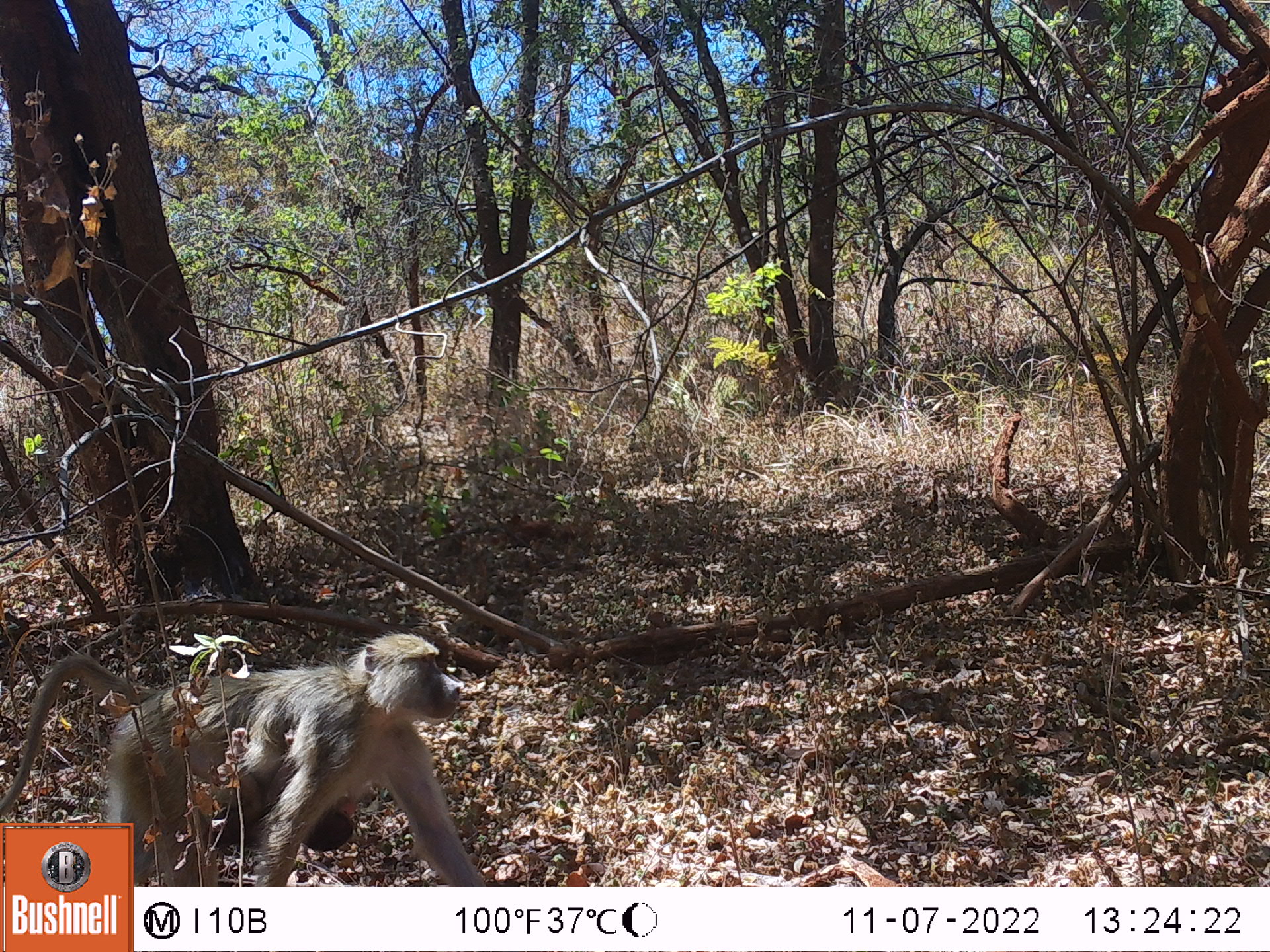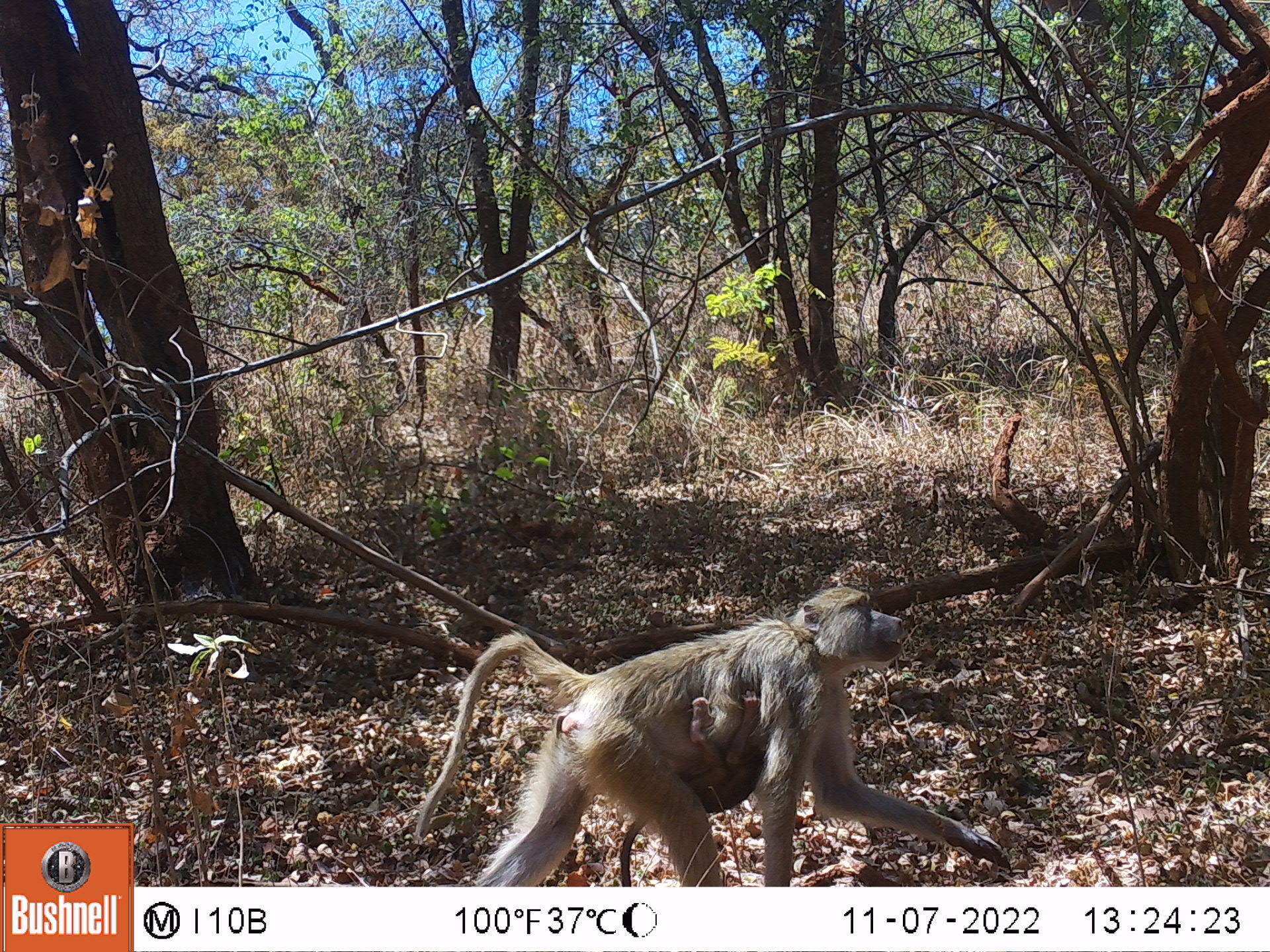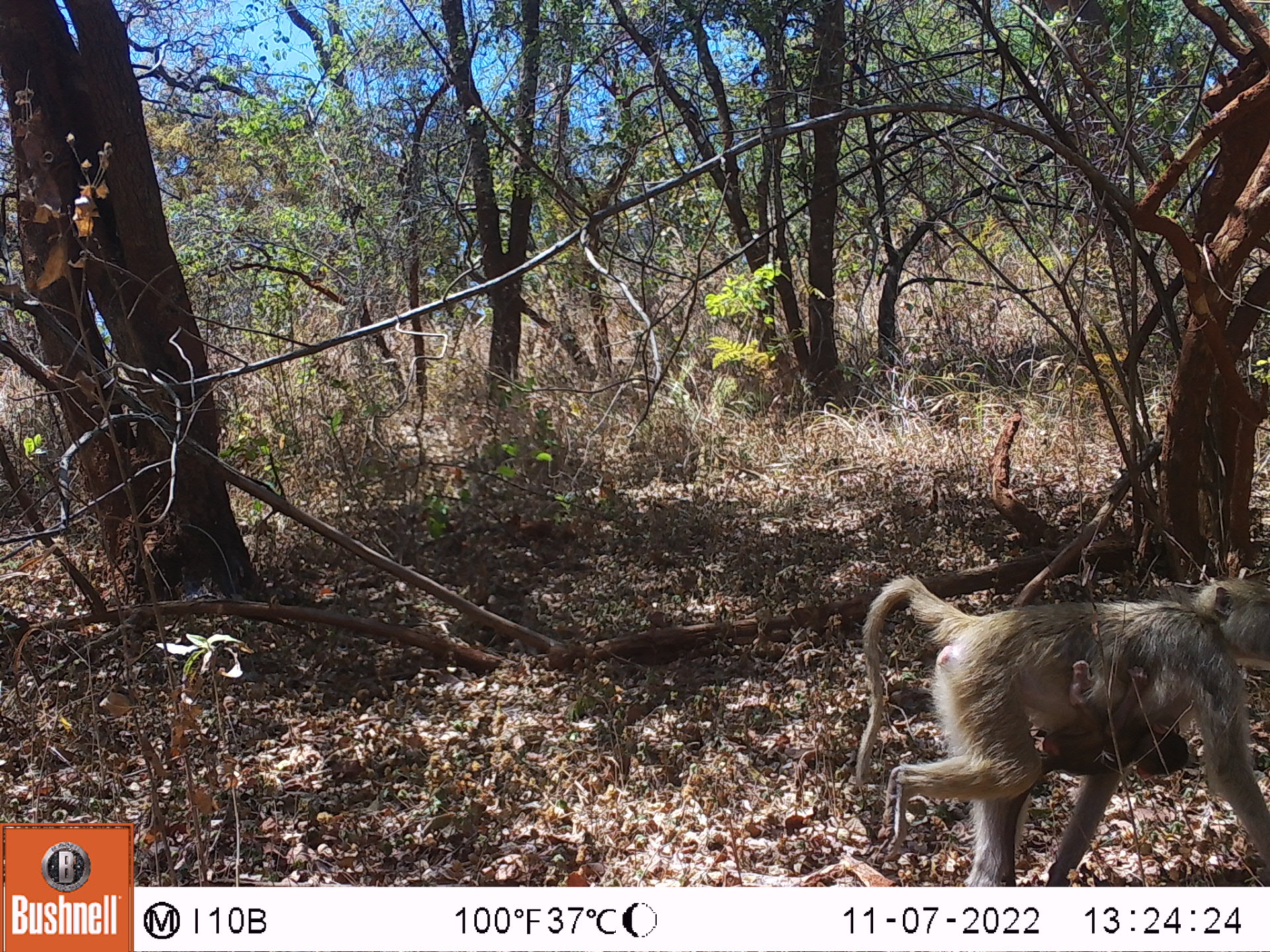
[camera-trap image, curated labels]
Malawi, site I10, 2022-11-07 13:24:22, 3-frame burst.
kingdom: Animalia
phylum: Chordata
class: Mammalia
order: Primates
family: Cercopithecidae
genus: Papio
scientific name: Papio cynocephalus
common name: yellow baboon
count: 2